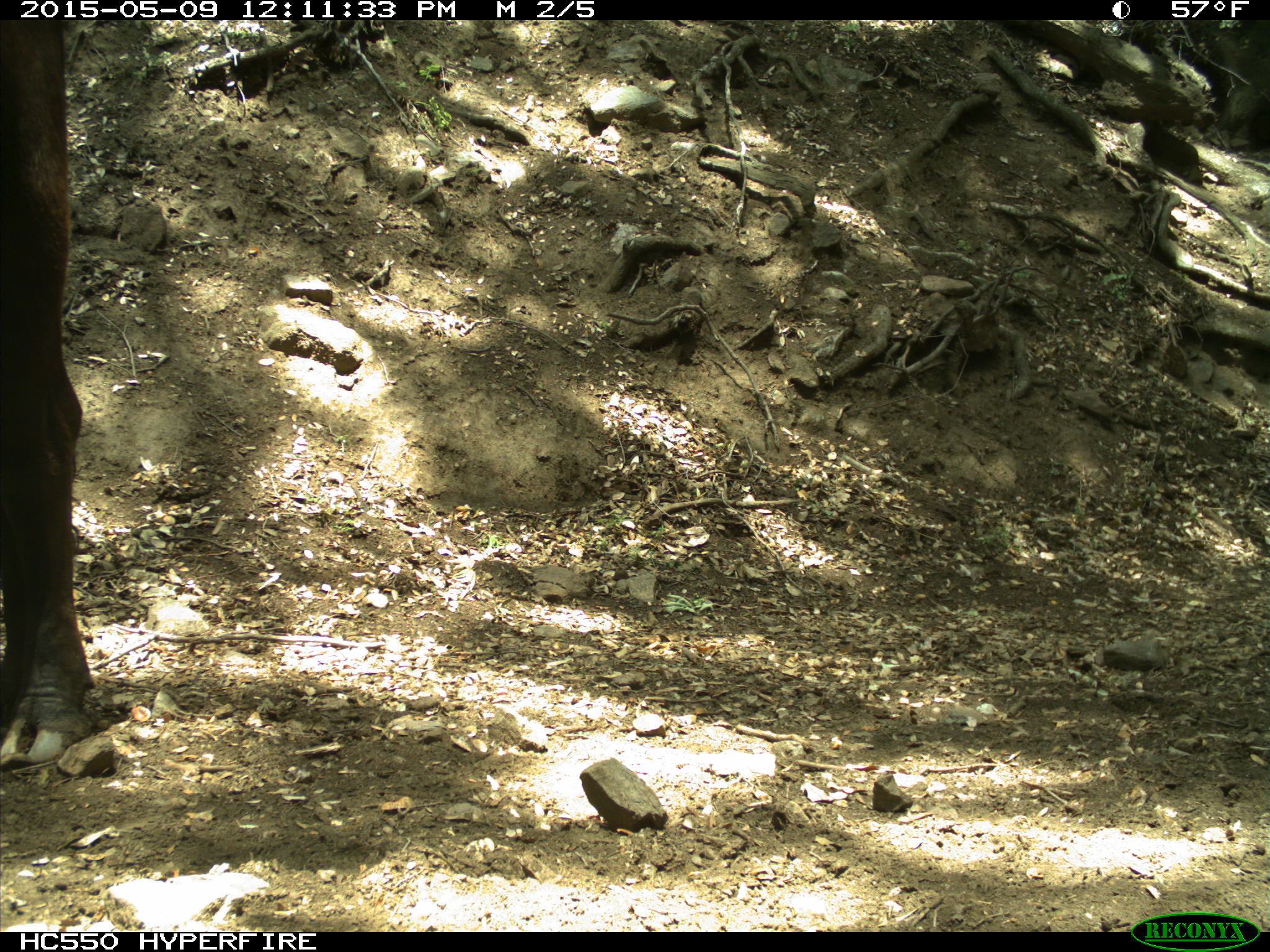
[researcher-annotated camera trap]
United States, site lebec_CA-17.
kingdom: Animalia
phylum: Chordata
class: Mammalia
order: Artiodactyla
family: Bovidae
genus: Bos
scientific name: Bos taurus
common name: domestic cow